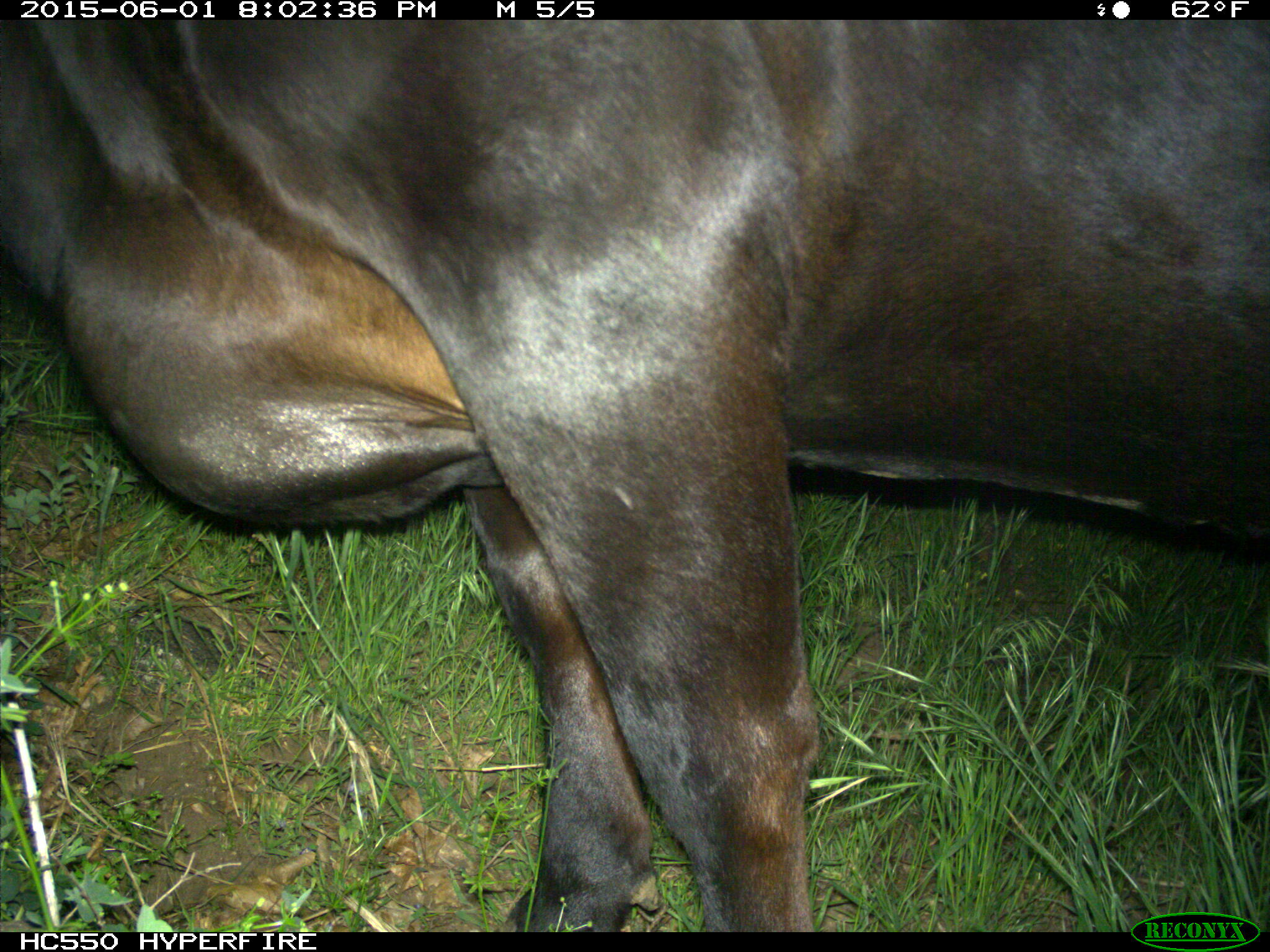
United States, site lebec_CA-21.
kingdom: Animalia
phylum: Chordata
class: Mammalia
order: Artiodactyla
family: Bovidae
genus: Bos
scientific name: Bos taurus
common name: domestic cow